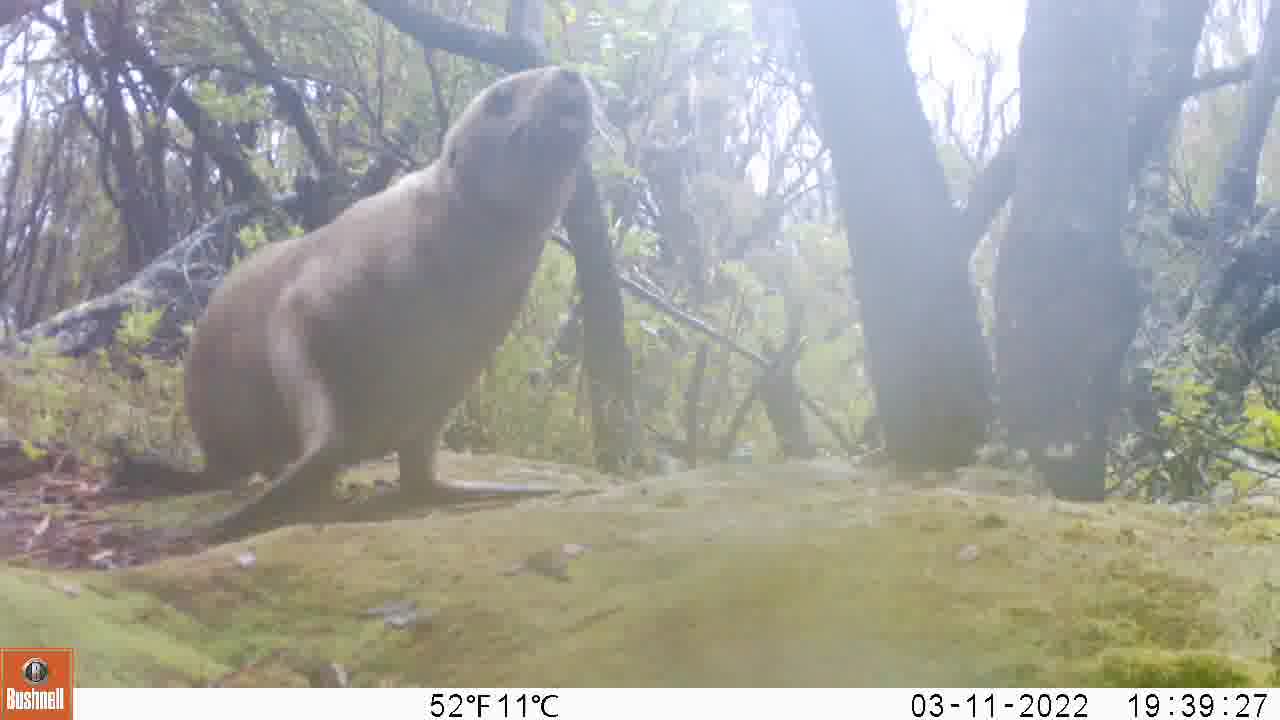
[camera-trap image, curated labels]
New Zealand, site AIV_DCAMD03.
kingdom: Animalia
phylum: Chordata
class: Mammalia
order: Carnivora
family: Otariidae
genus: Phocarctos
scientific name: Phocarctos hookeri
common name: new zealand sea lion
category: sealion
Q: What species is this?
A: Sealion (new zealand sea lion) (Phocarctos hookeri).